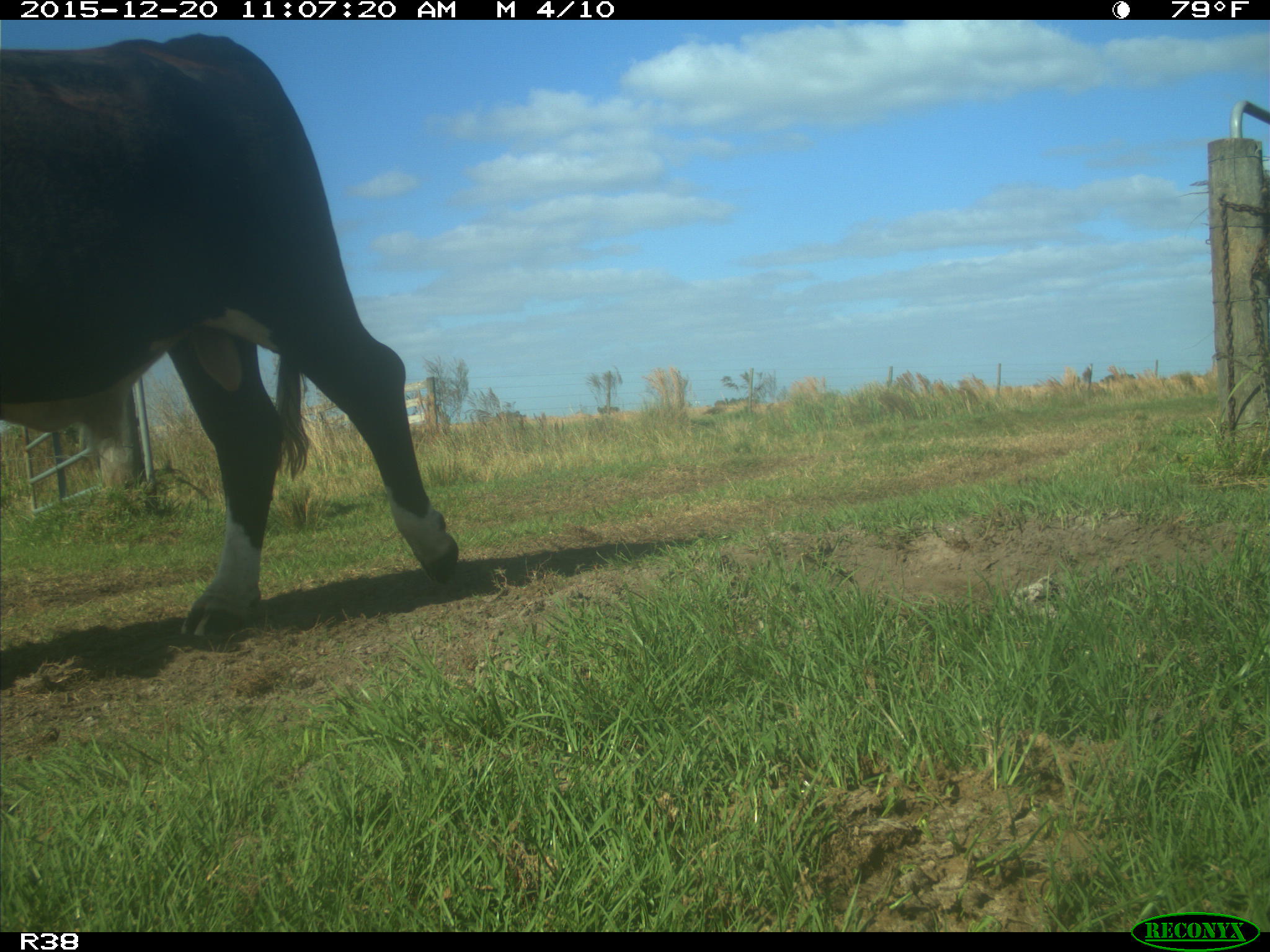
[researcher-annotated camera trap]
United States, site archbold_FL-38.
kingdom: Animalia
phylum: Chordata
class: Mammalia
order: Artiodactyla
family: Bovidae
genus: Bos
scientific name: Bos taurus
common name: domestic cow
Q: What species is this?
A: Bos taurus (domestic cow).